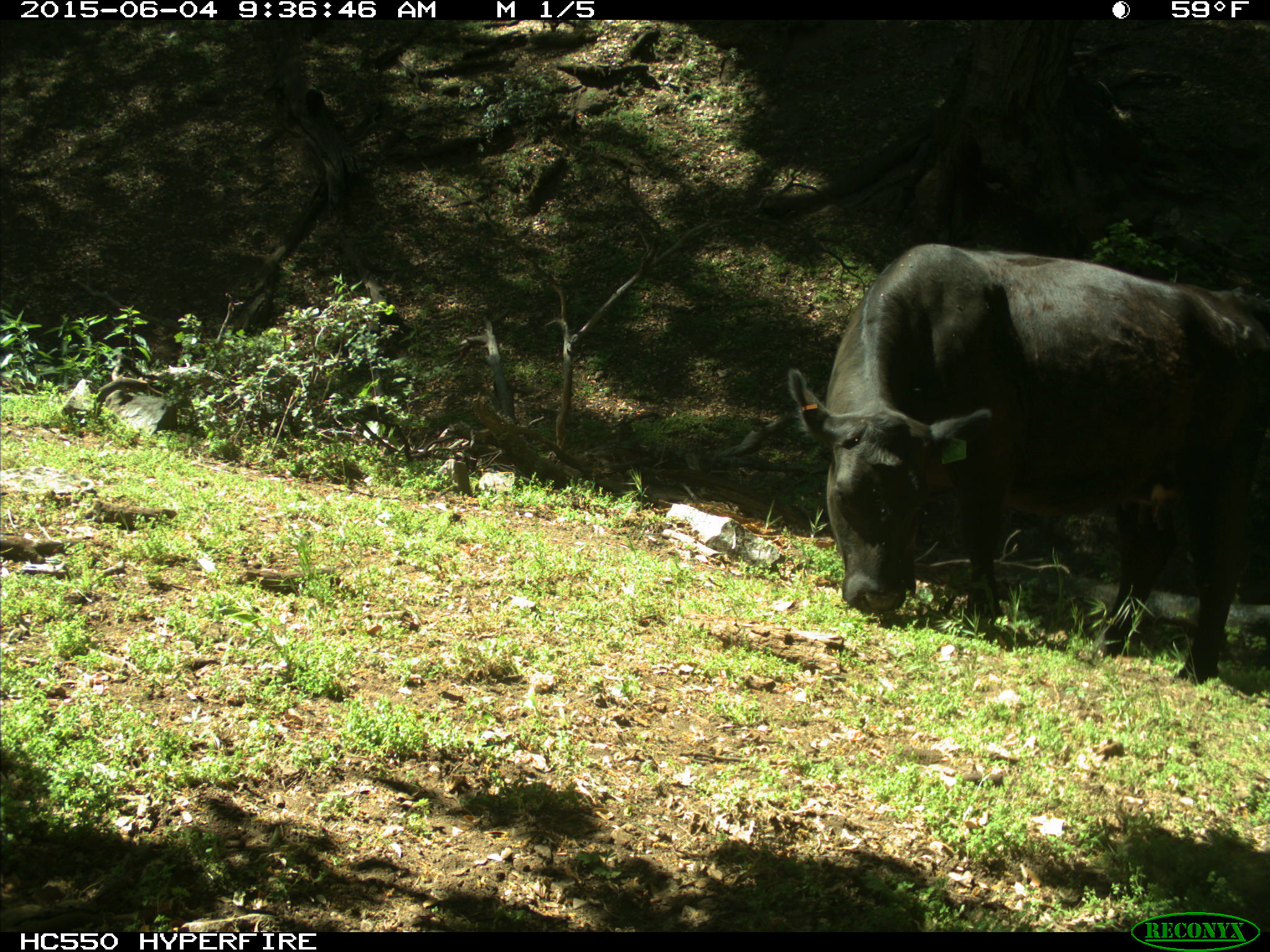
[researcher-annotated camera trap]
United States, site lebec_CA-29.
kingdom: Animalia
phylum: Chordata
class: Mammalia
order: Artiodactyla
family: Bovidae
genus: Bos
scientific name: Bos taurus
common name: domestic cow